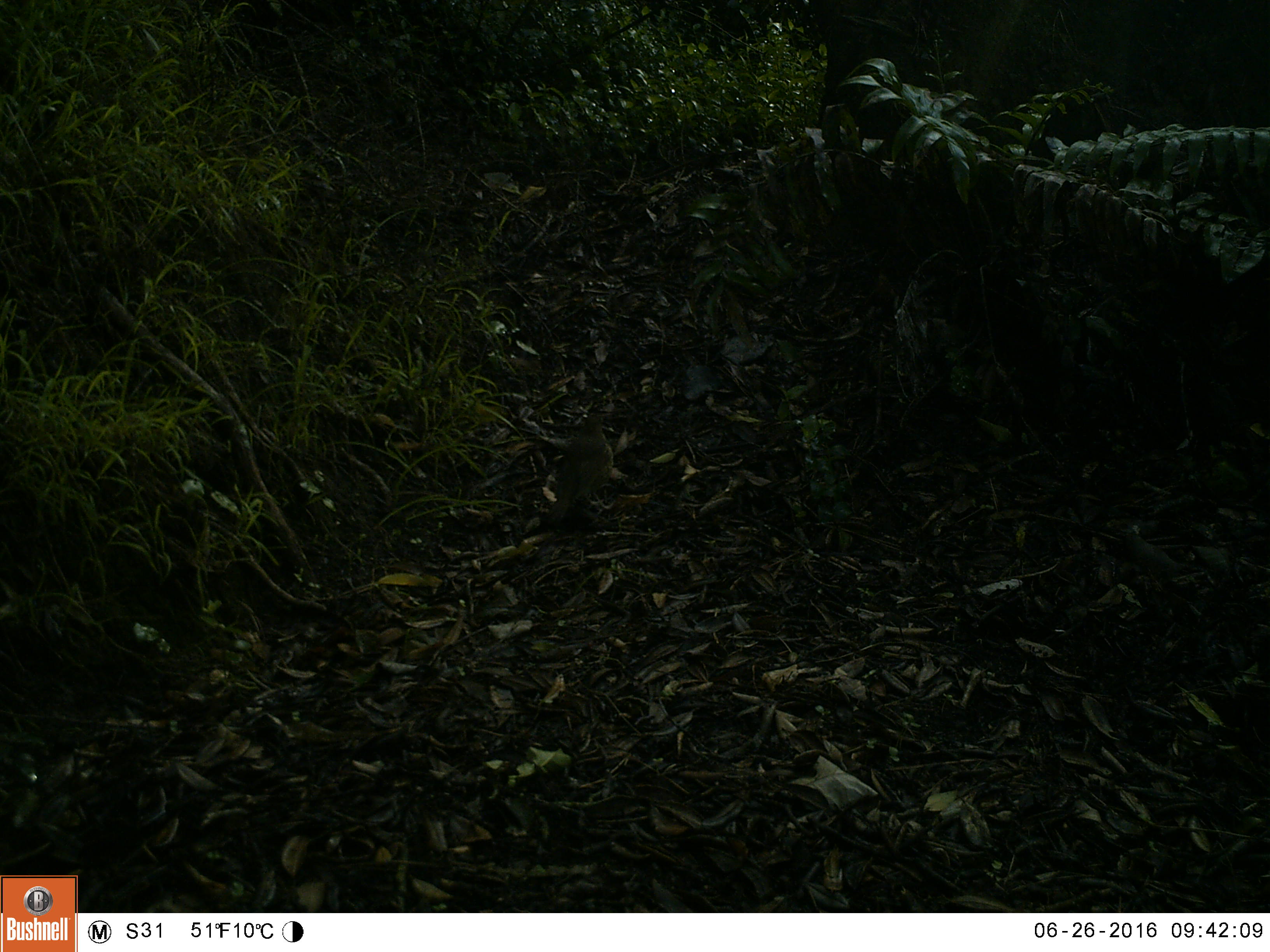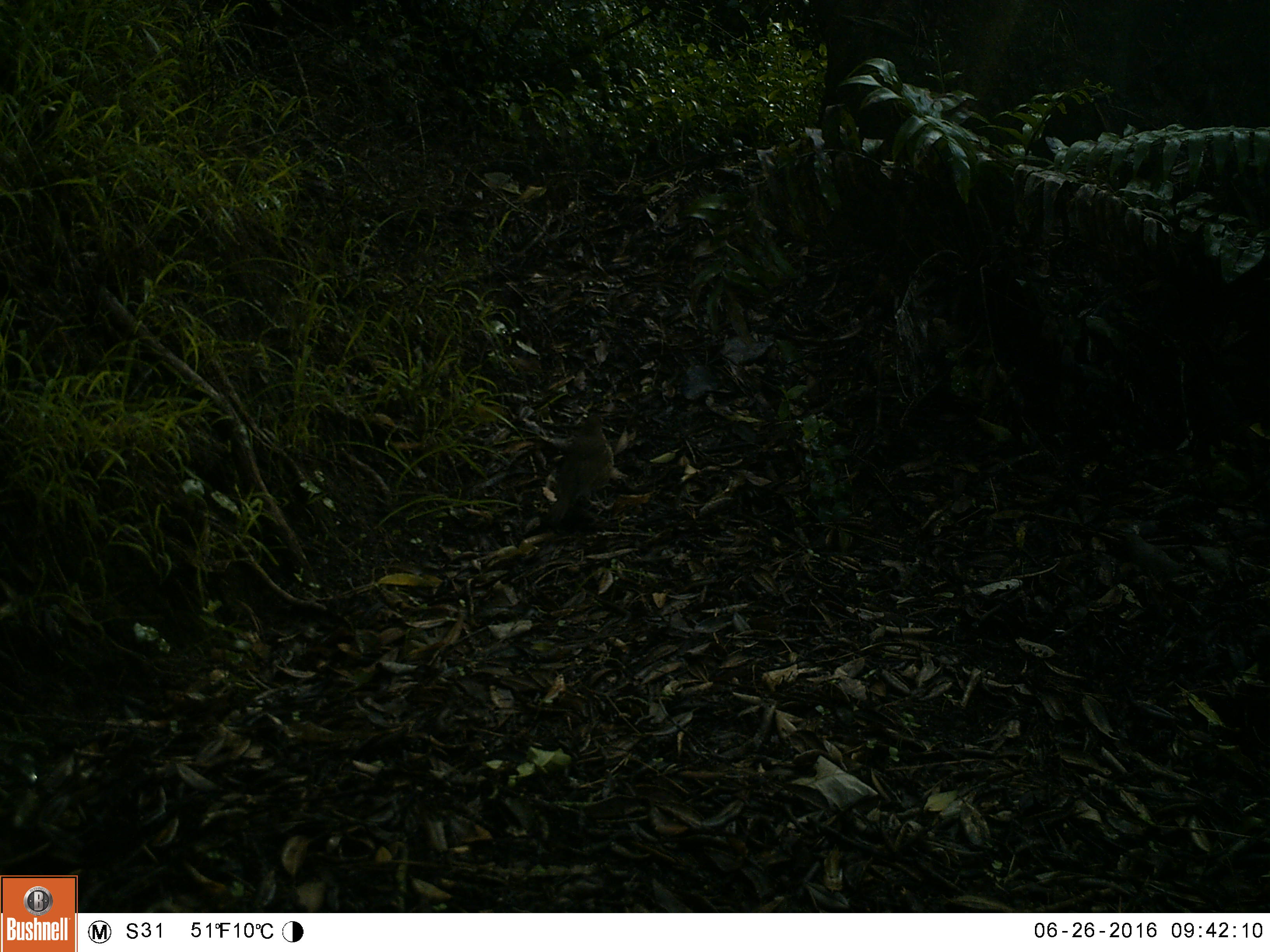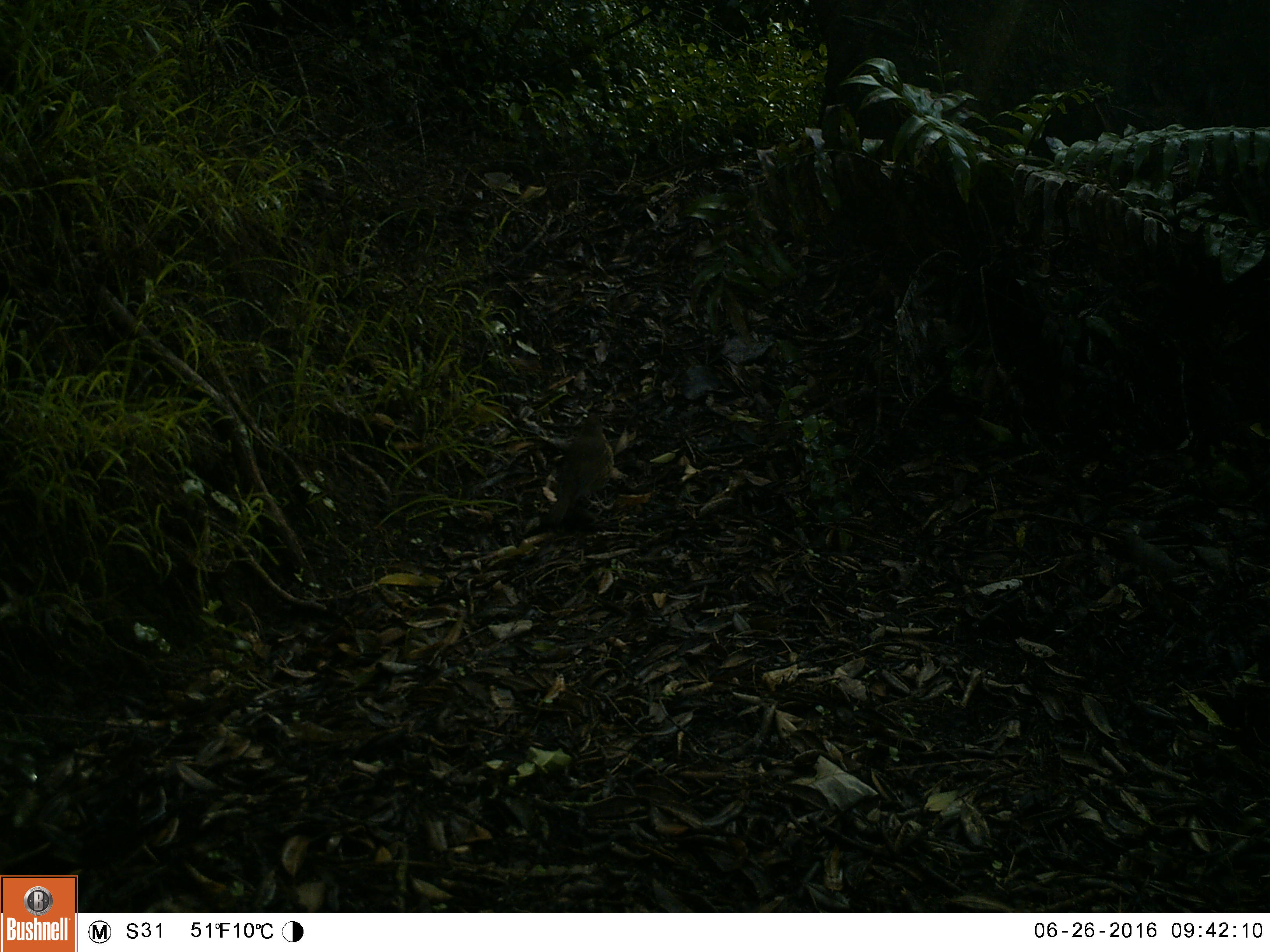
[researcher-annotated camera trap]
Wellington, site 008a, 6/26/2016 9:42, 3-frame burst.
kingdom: Animalia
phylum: Chordata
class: Aves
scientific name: Aves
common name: bird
Bird (Aves).